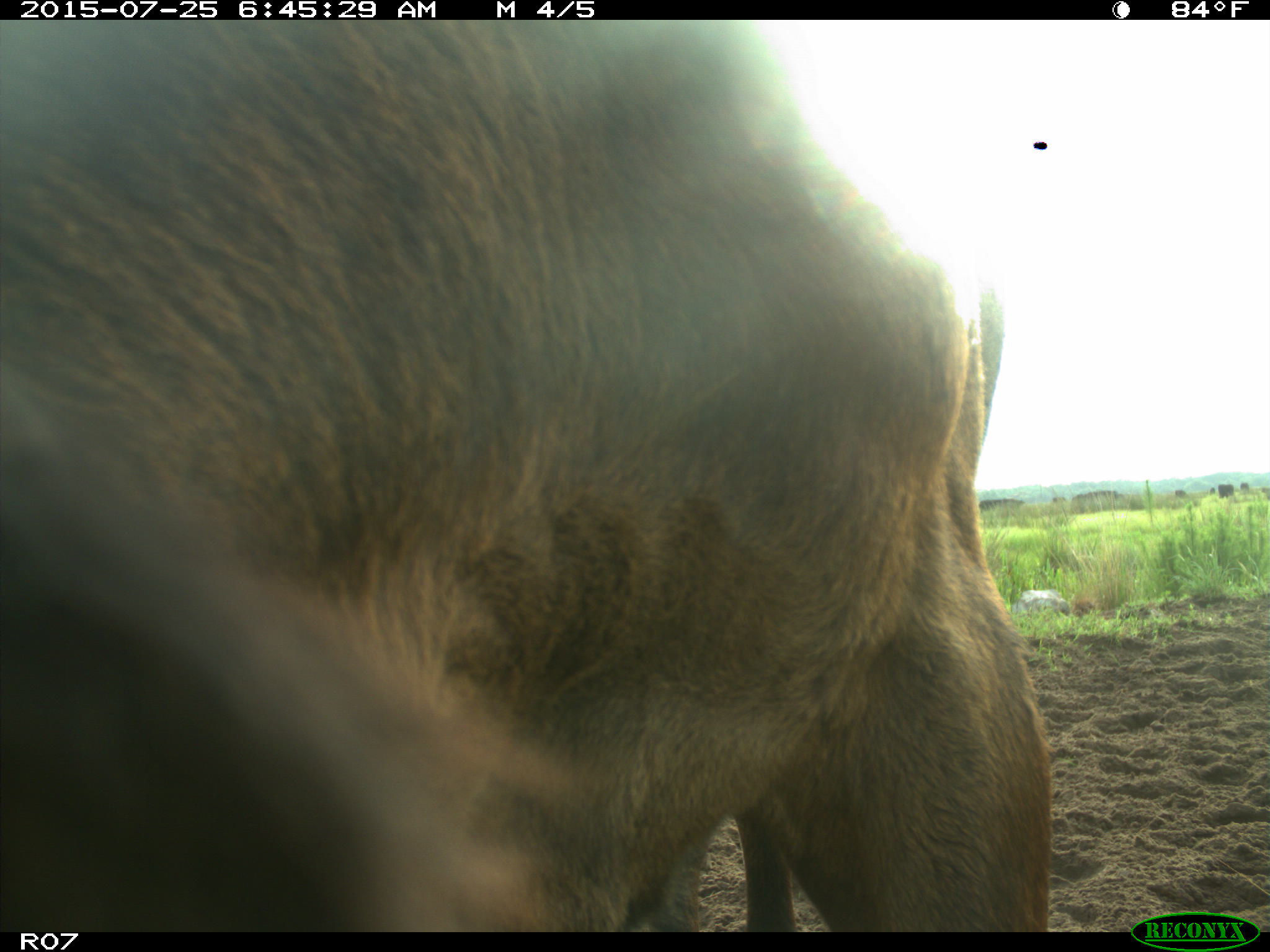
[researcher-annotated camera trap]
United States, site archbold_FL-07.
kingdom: Animalia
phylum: Chordata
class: Mammalia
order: Artiodactyla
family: Bovidae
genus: Bos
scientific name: Bos taurus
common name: domestic cow